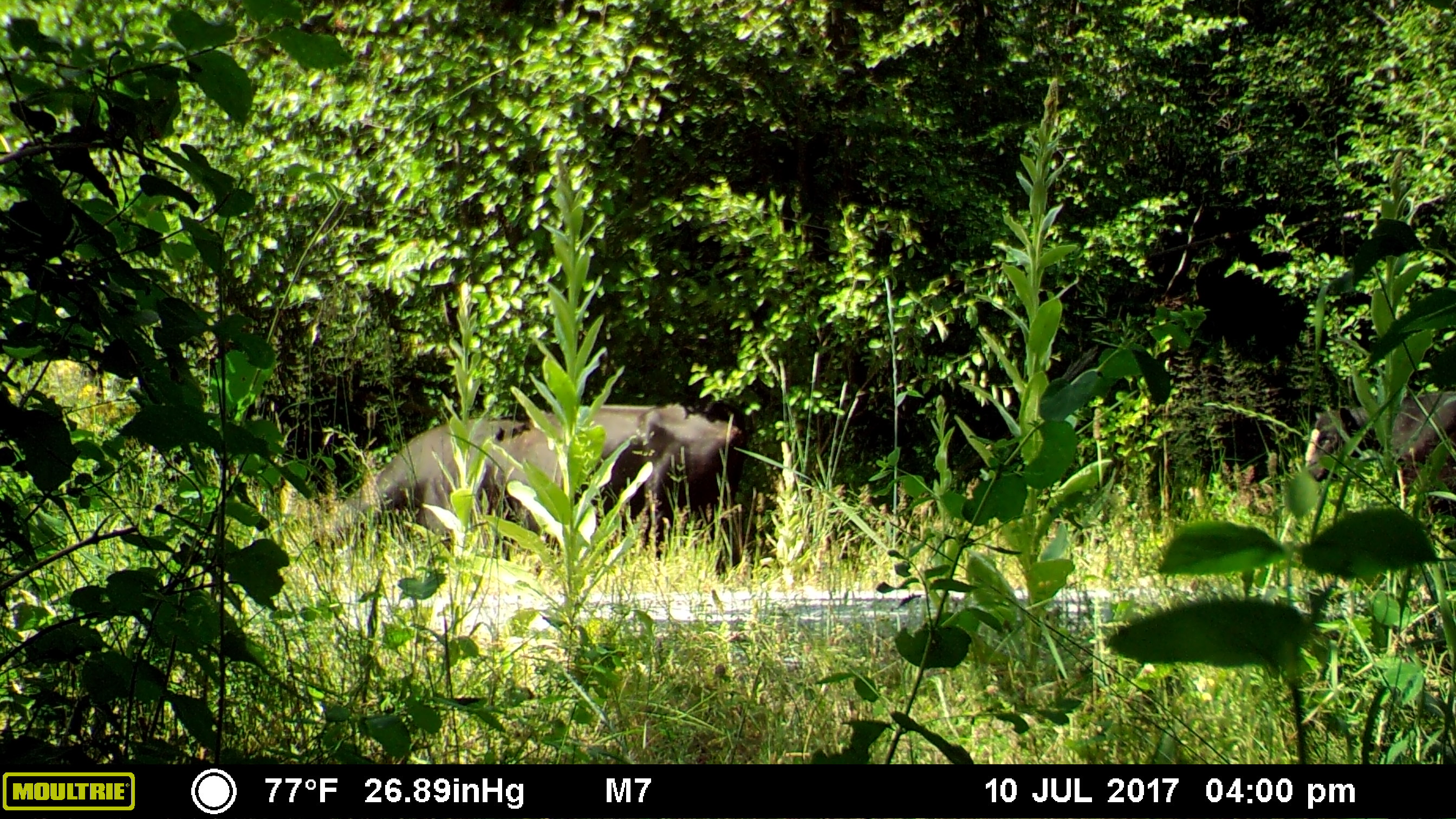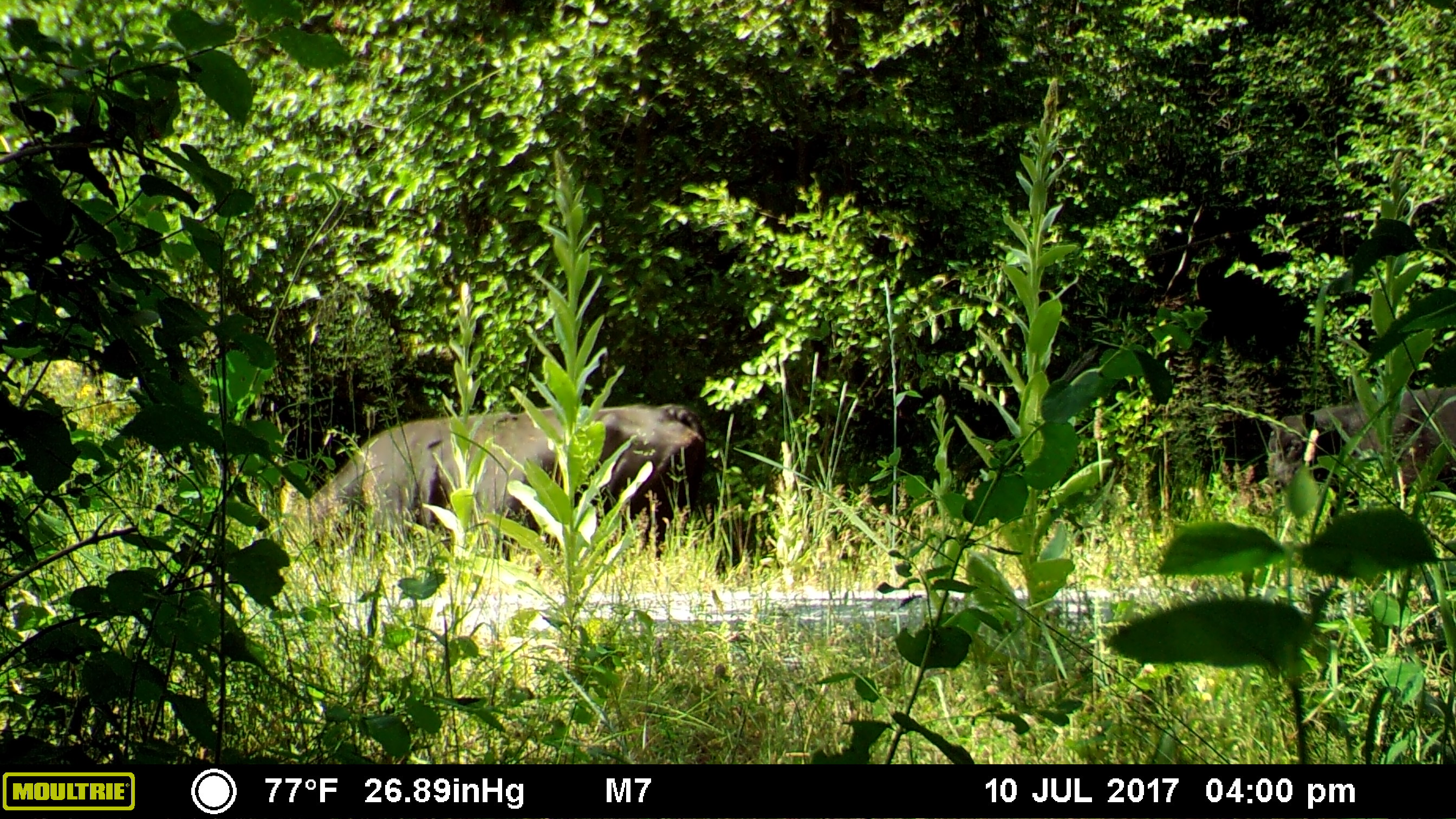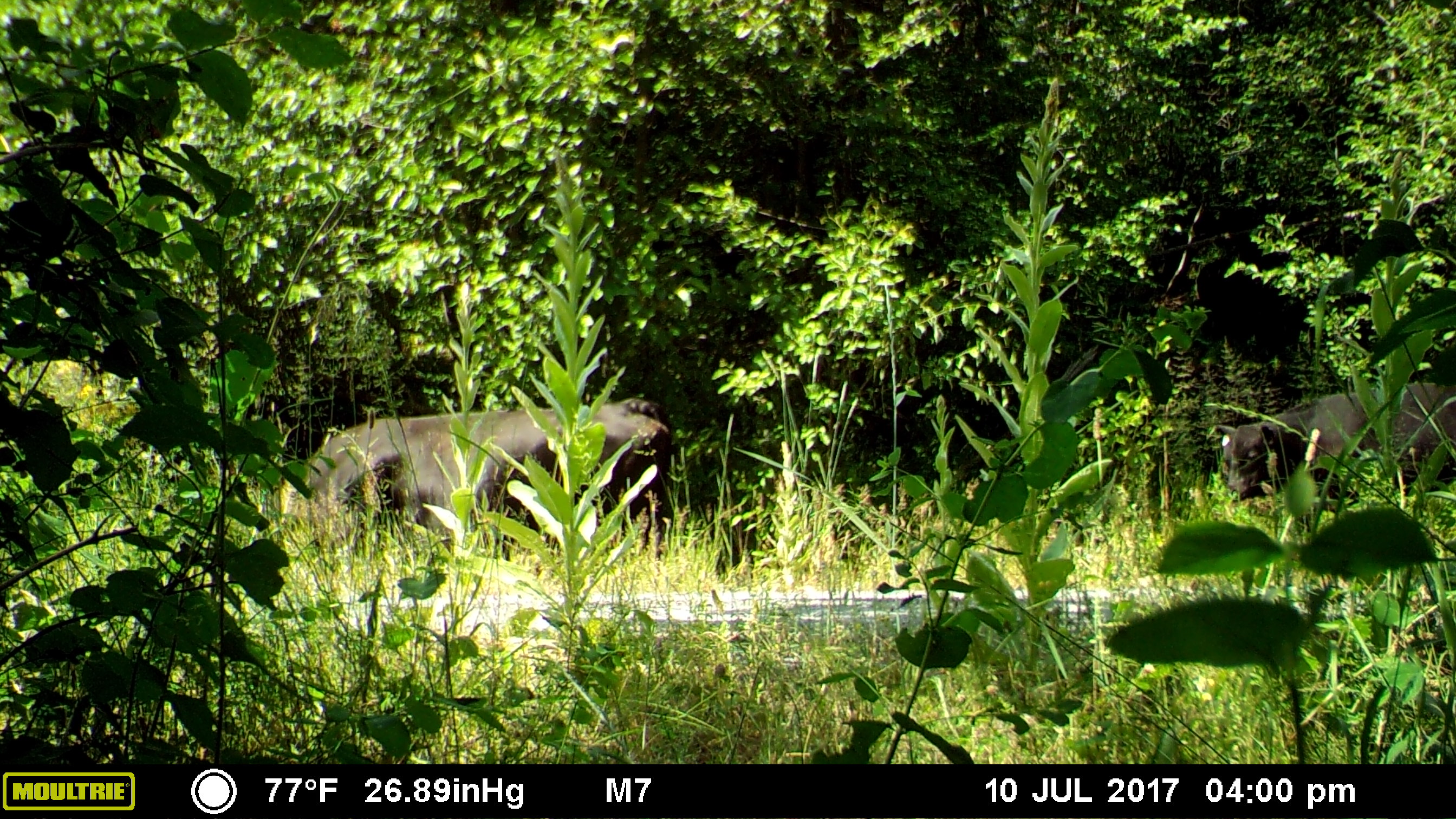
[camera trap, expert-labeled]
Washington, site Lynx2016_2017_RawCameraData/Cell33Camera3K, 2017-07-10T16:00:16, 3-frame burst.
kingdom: Animalia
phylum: Chordata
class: Mammalia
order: Artiodactyla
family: Bovidae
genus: Bos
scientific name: Bos taurus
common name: domestic cattle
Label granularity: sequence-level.